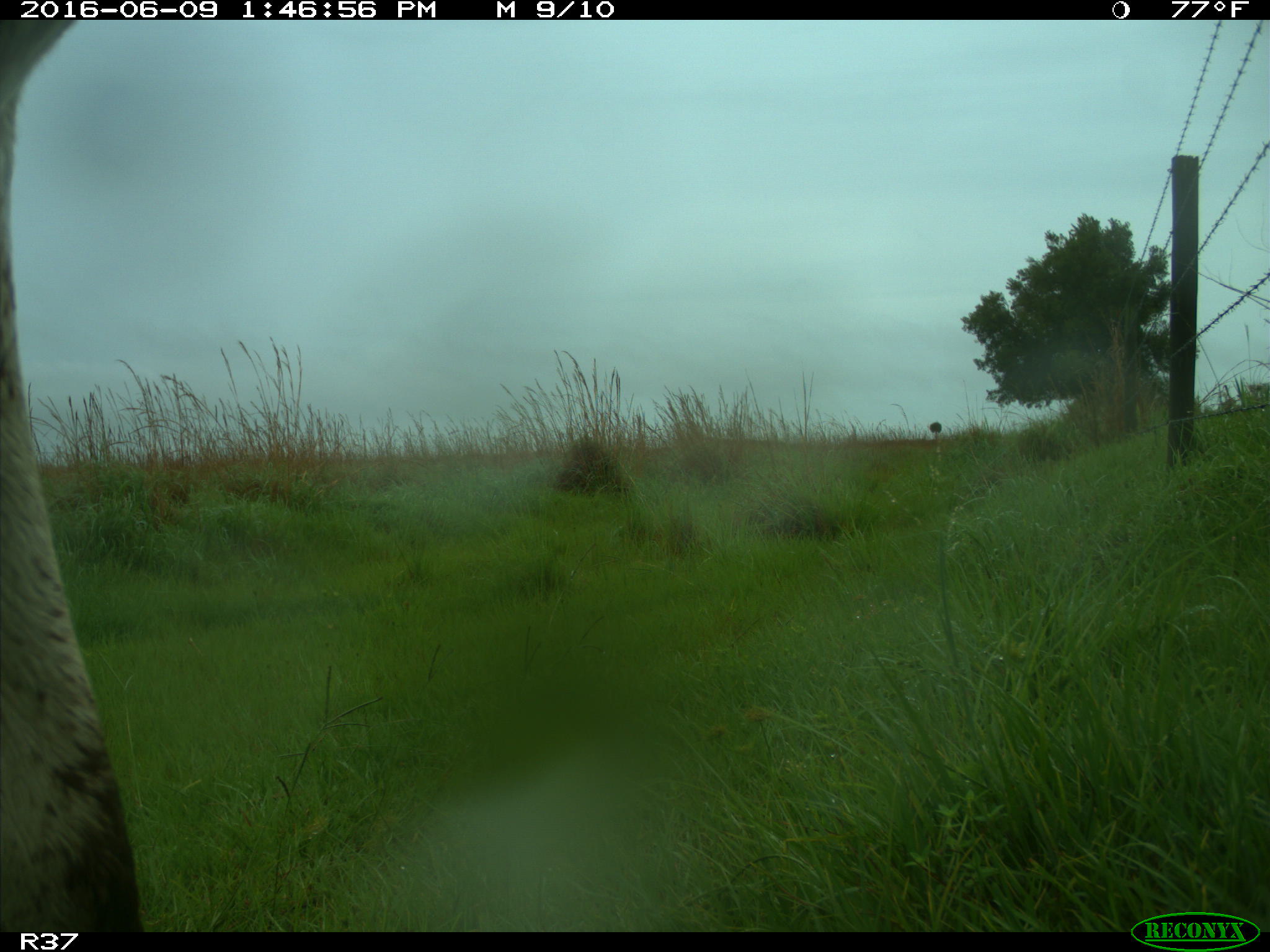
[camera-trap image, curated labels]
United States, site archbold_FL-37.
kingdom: Animalia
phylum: Chordata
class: Mammalia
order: Artiodactyla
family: Bovidae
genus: Bos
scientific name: Bos taurus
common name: domestic cow